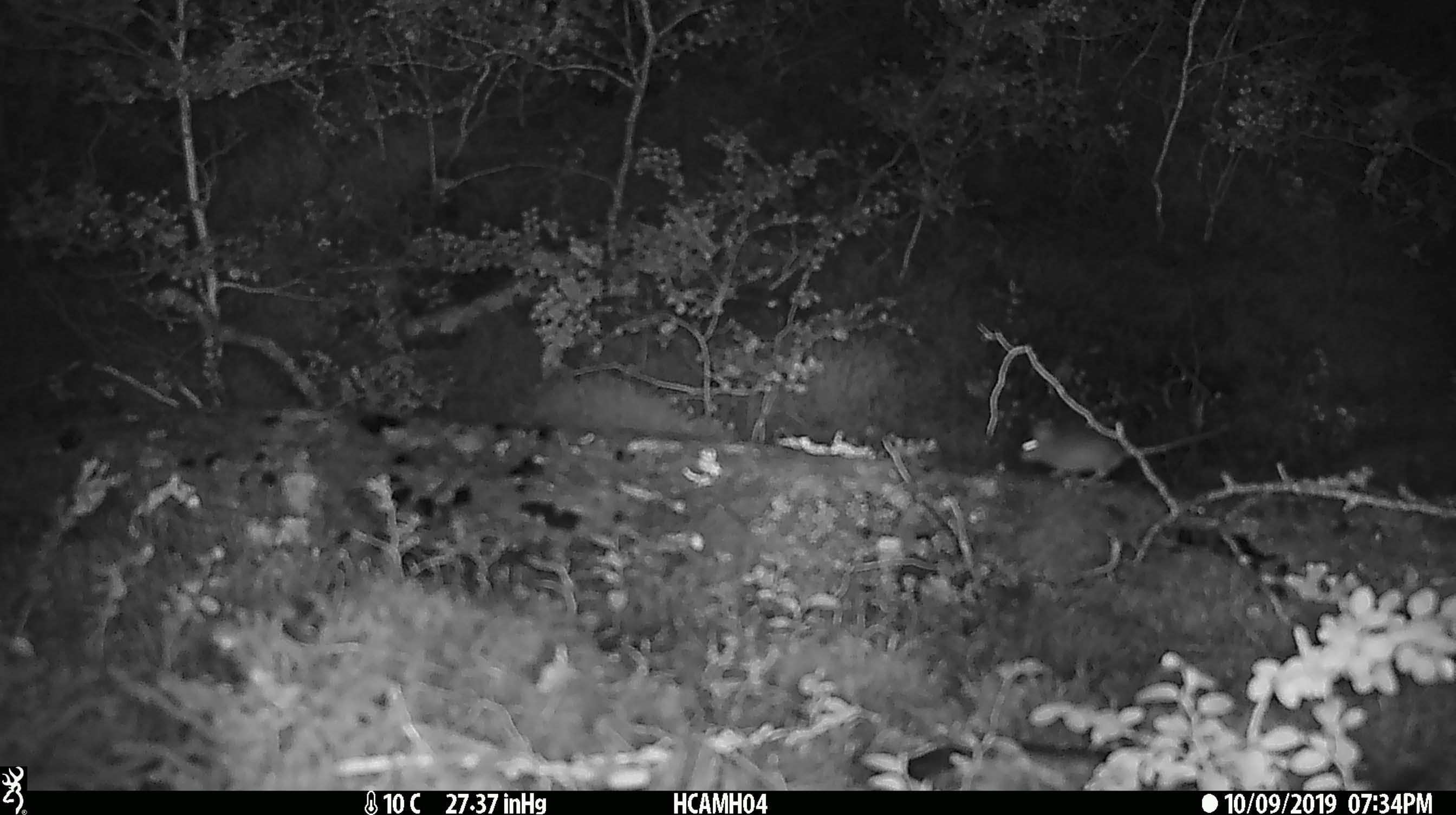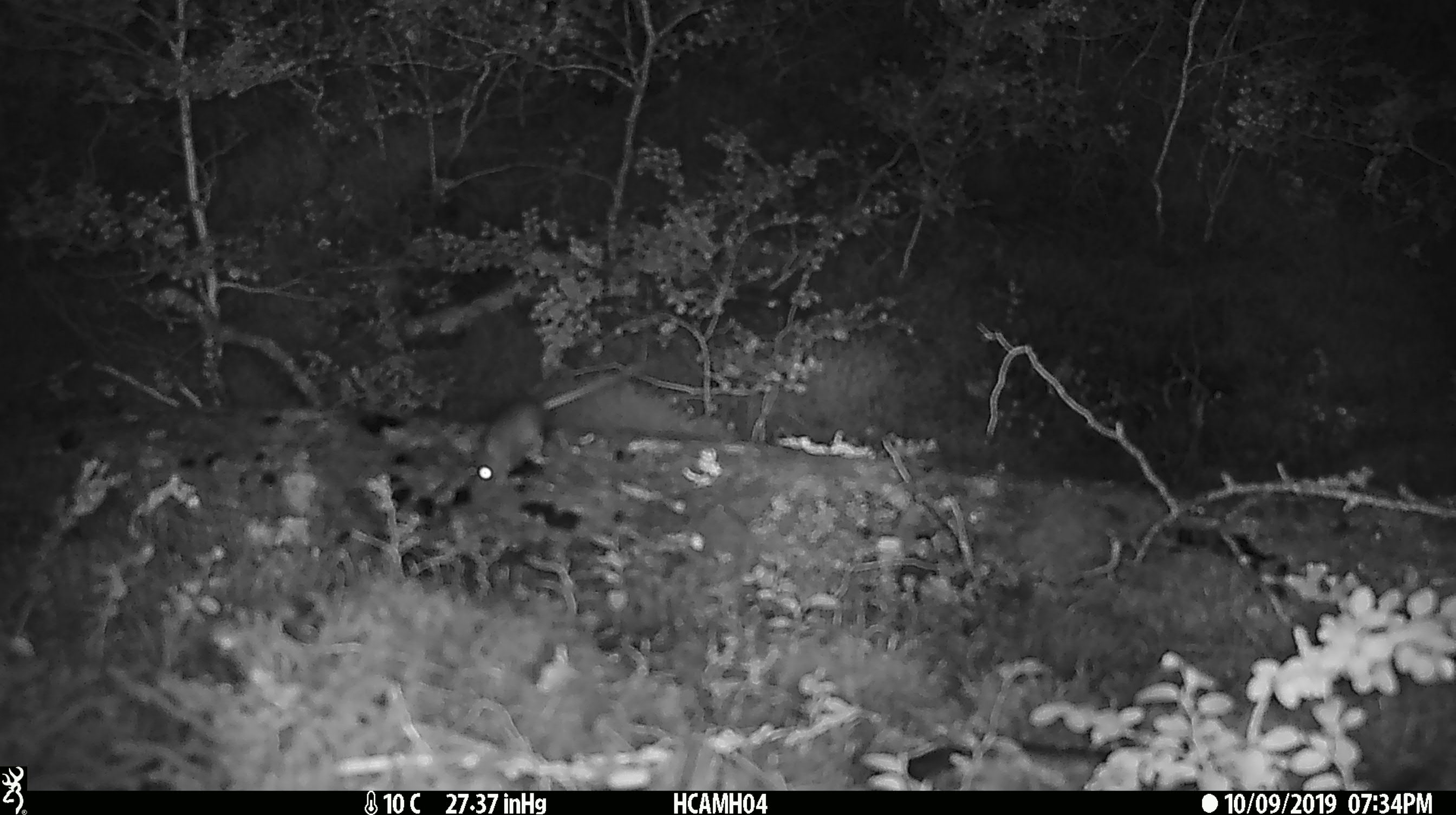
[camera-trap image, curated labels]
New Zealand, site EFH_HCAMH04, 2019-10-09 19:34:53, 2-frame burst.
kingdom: Animalia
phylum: Chordata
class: Mammalia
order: Rodentia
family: Muridae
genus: Mus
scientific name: Mus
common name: mouse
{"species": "mouse (Mus)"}